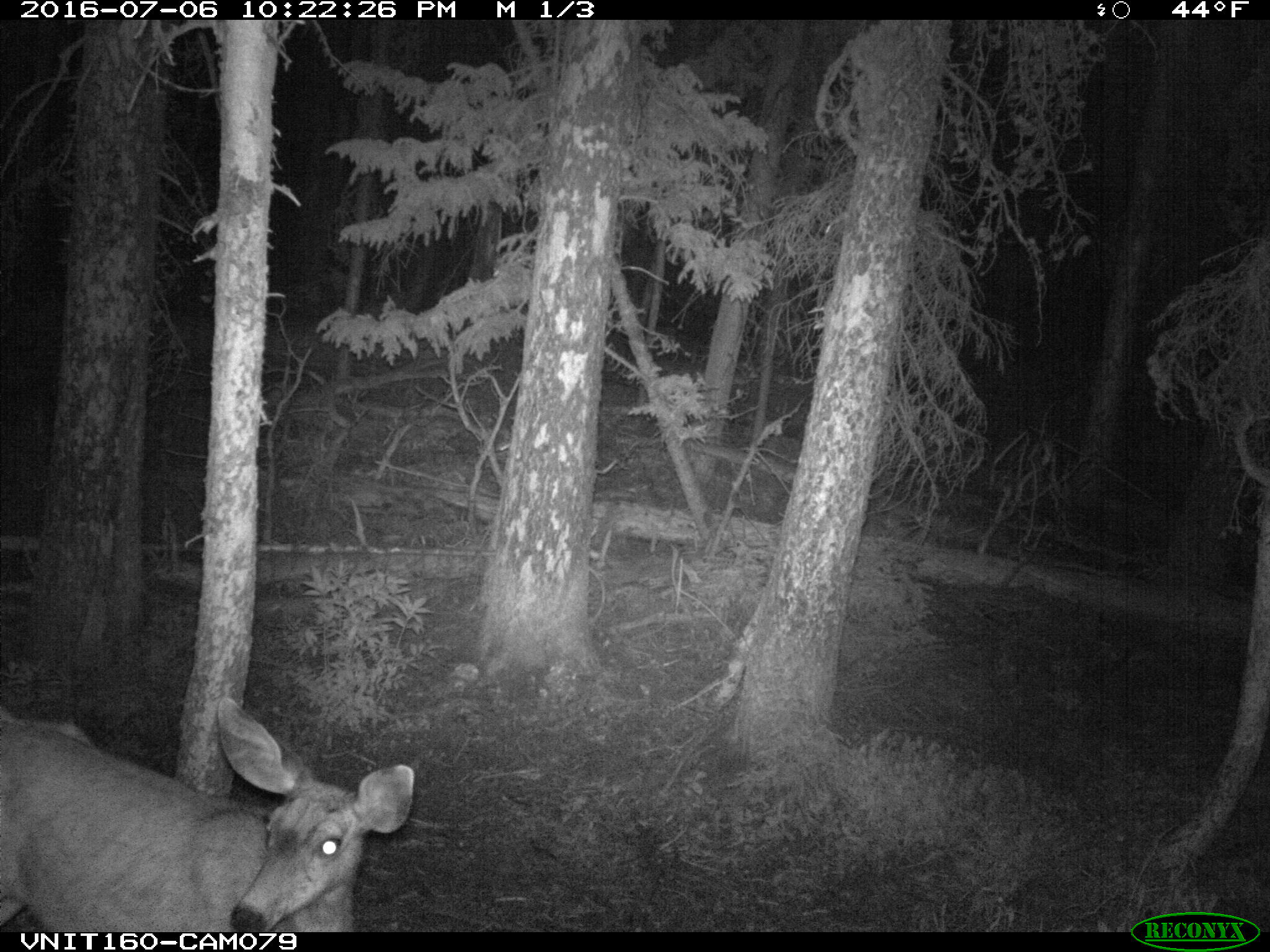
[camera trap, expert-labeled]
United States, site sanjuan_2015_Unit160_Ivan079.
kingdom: Animalia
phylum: Chordata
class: Mammalia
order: Artiodactyla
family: Cervidae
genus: Odocoileus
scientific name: Odocoileus hemionus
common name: mule deer